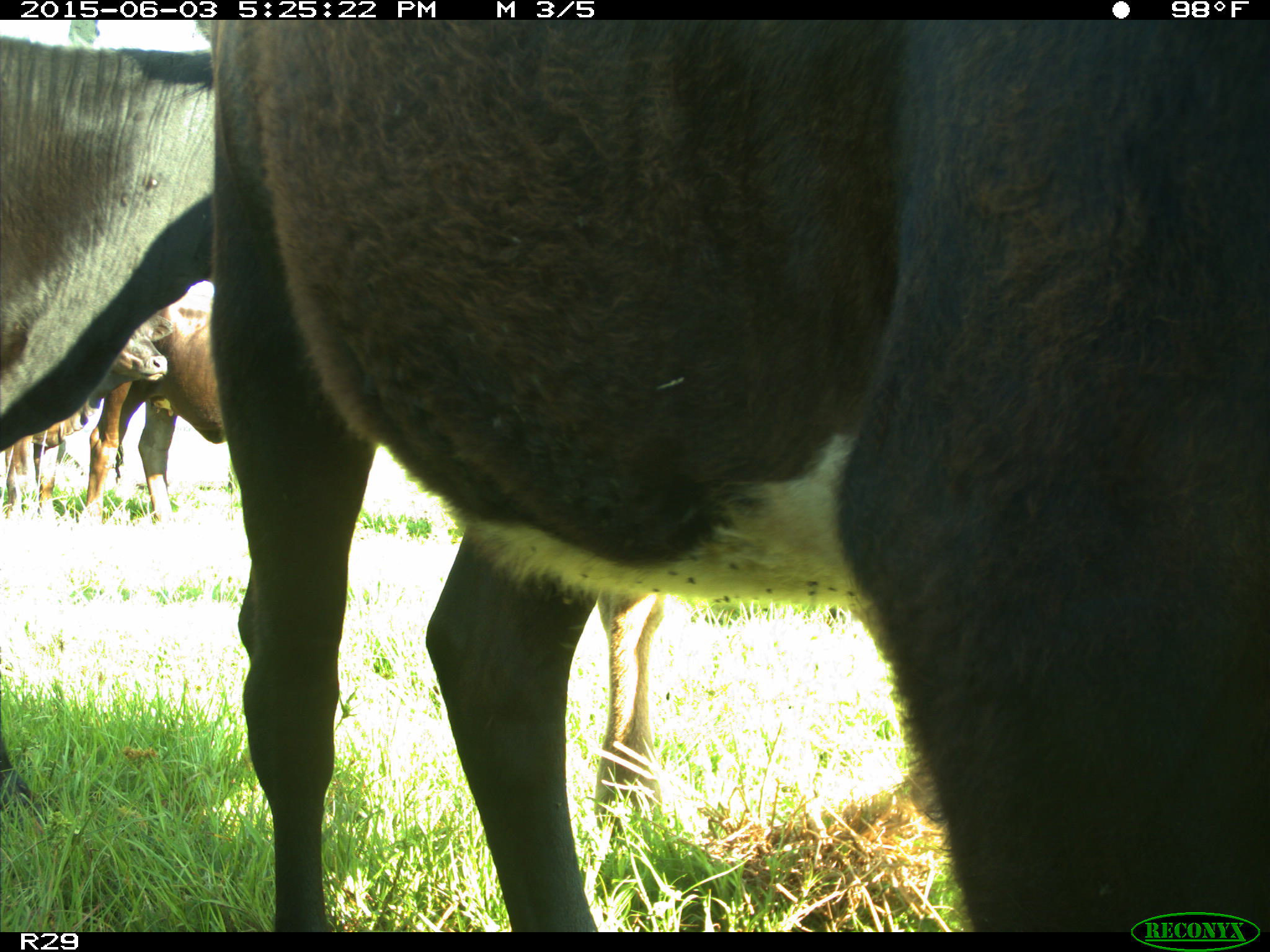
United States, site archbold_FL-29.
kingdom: Animalia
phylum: Chordata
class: Mammalia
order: Artiodactyla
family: Bovidae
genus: Bos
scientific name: Bos taurus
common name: domestic cow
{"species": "Bos taurus (domestic cow)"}